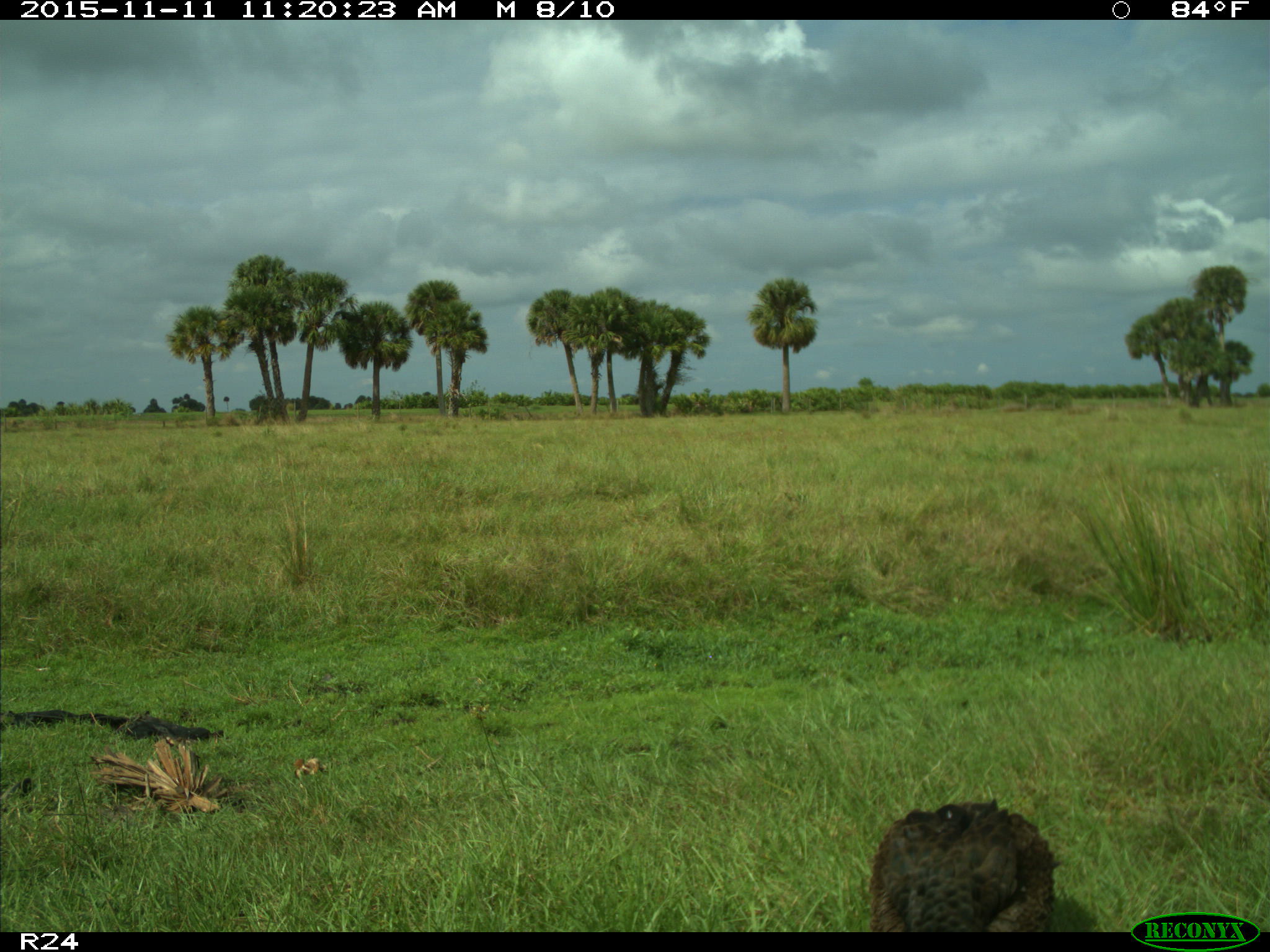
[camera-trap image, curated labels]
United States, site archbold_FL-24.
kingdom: Animalia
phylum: Chordata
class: Aves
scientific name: Aves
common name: birds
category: unidentified bird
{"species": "unidentified bird (birds) (Aves)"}